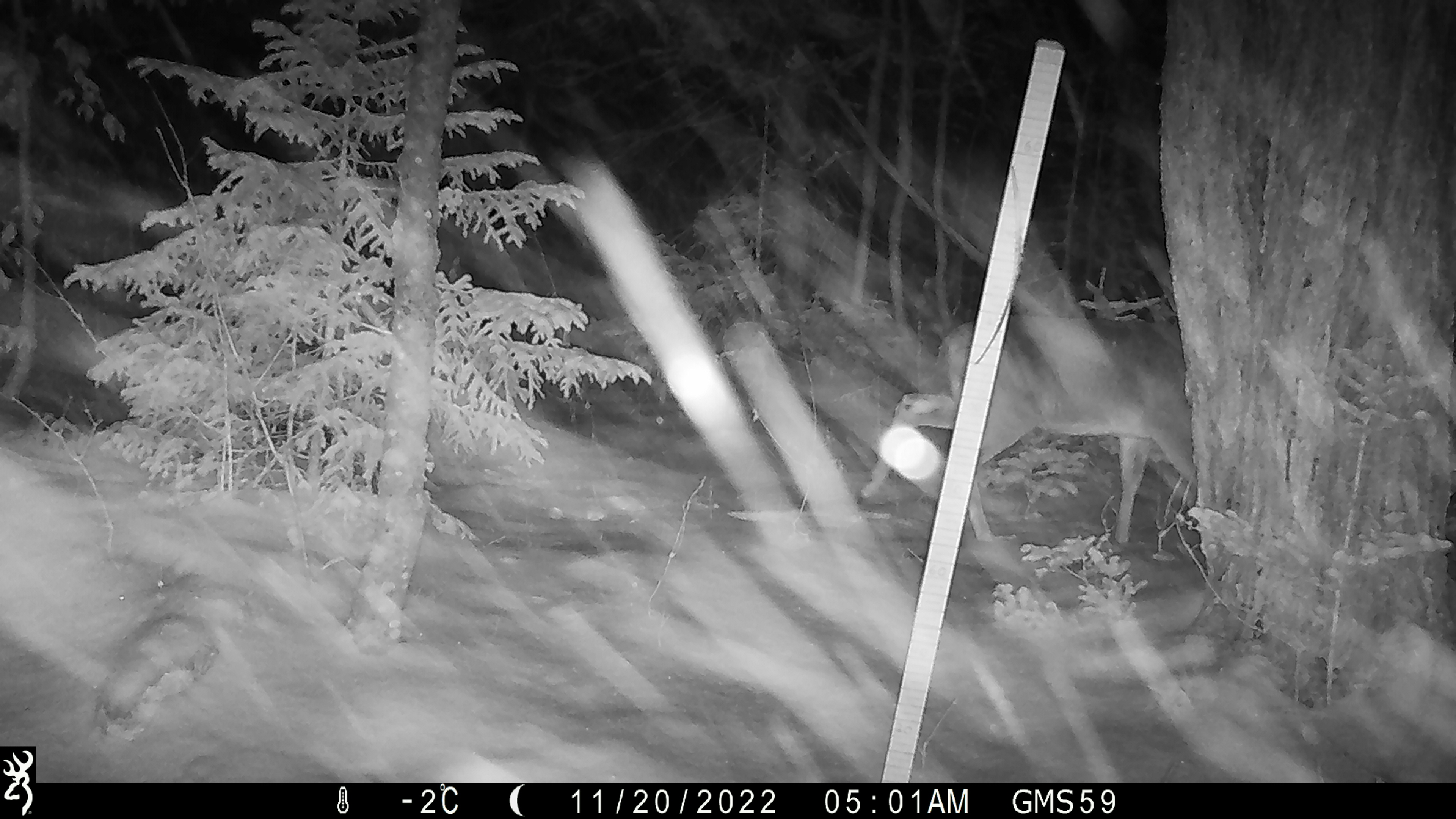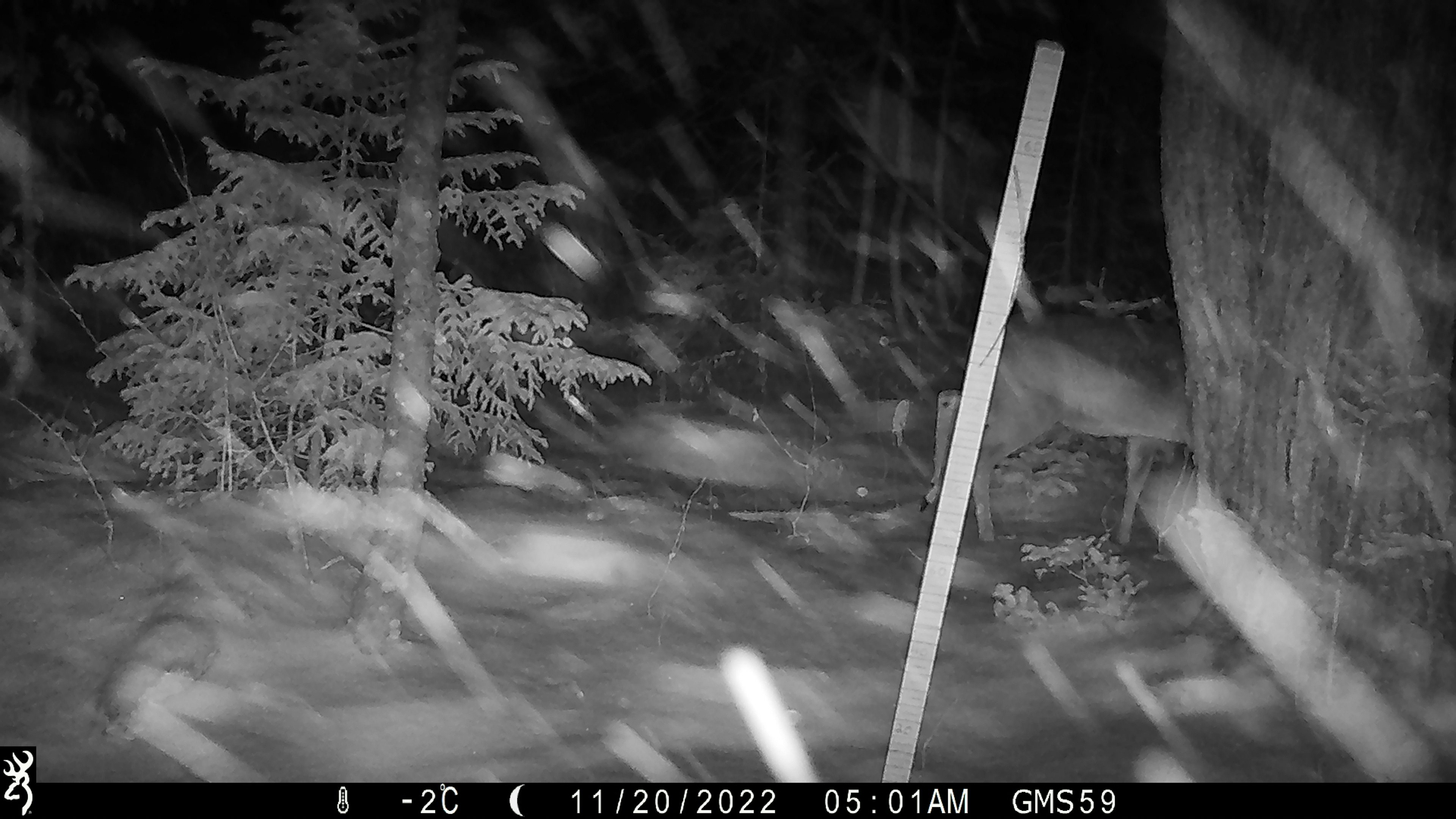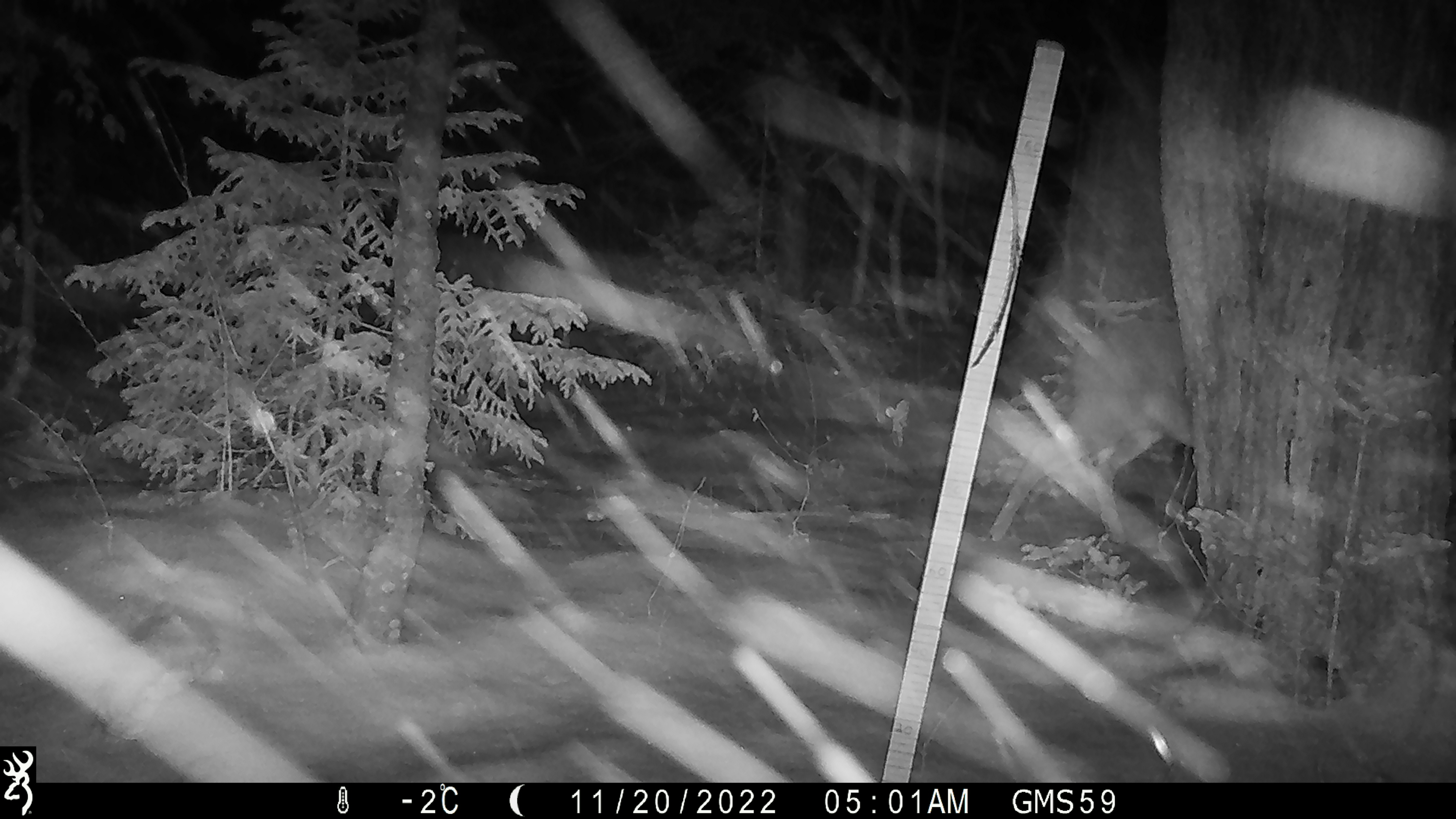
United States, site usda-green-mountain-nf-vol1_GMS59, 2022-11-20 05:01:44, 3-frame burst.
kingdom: Animalia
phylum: Chordata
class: Mammalia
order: Artiodactyla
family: Cervidae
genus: Odocoileus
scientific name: Odocoileus virginianus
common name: white-tailed deer